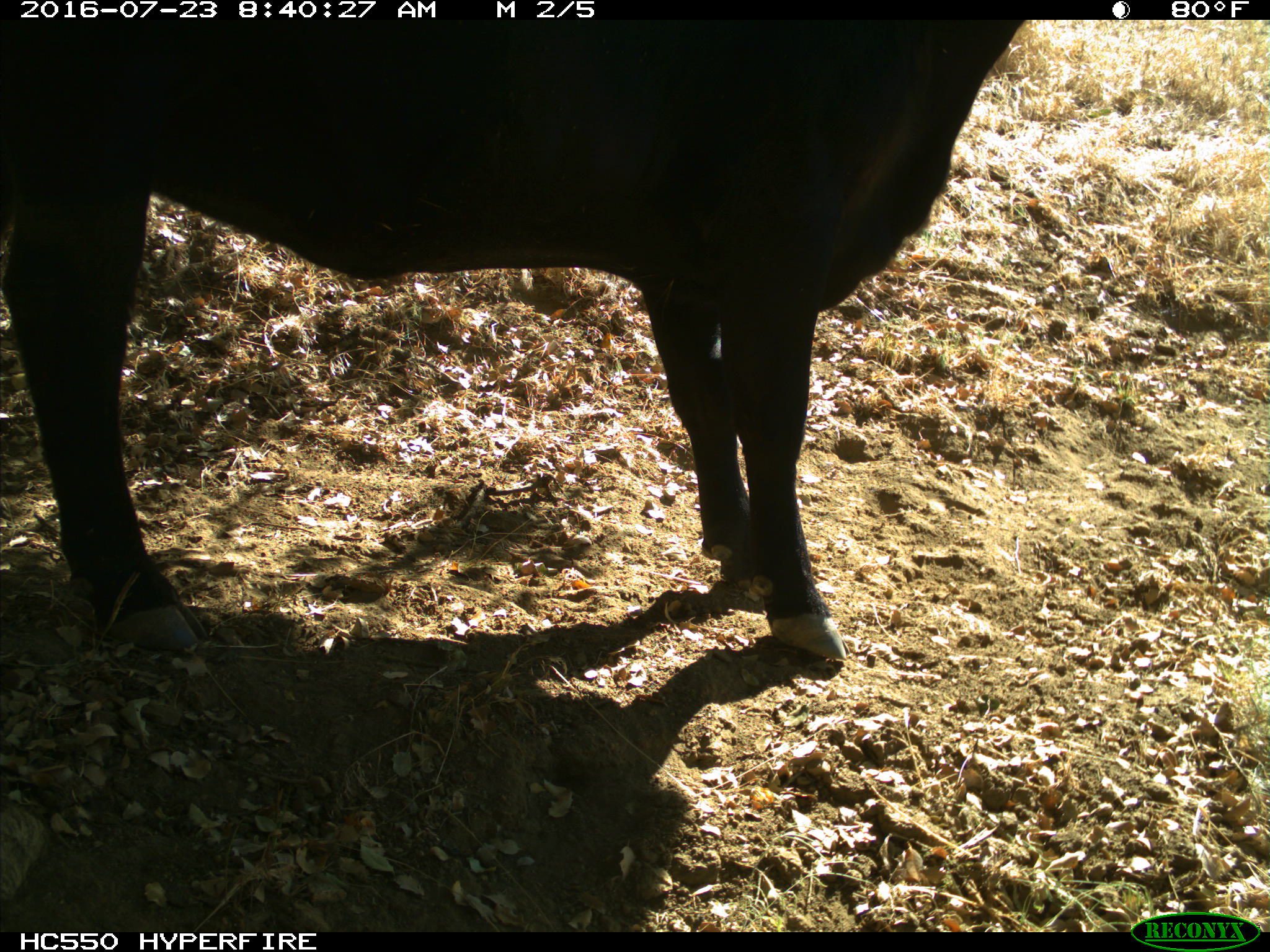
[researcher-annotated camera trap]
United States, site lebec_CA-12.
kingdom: Animalia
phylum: Chordata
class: Mammalia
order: Artiodactyla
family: Bovidae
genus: Bos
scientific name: Bos taurus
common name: domestic cow